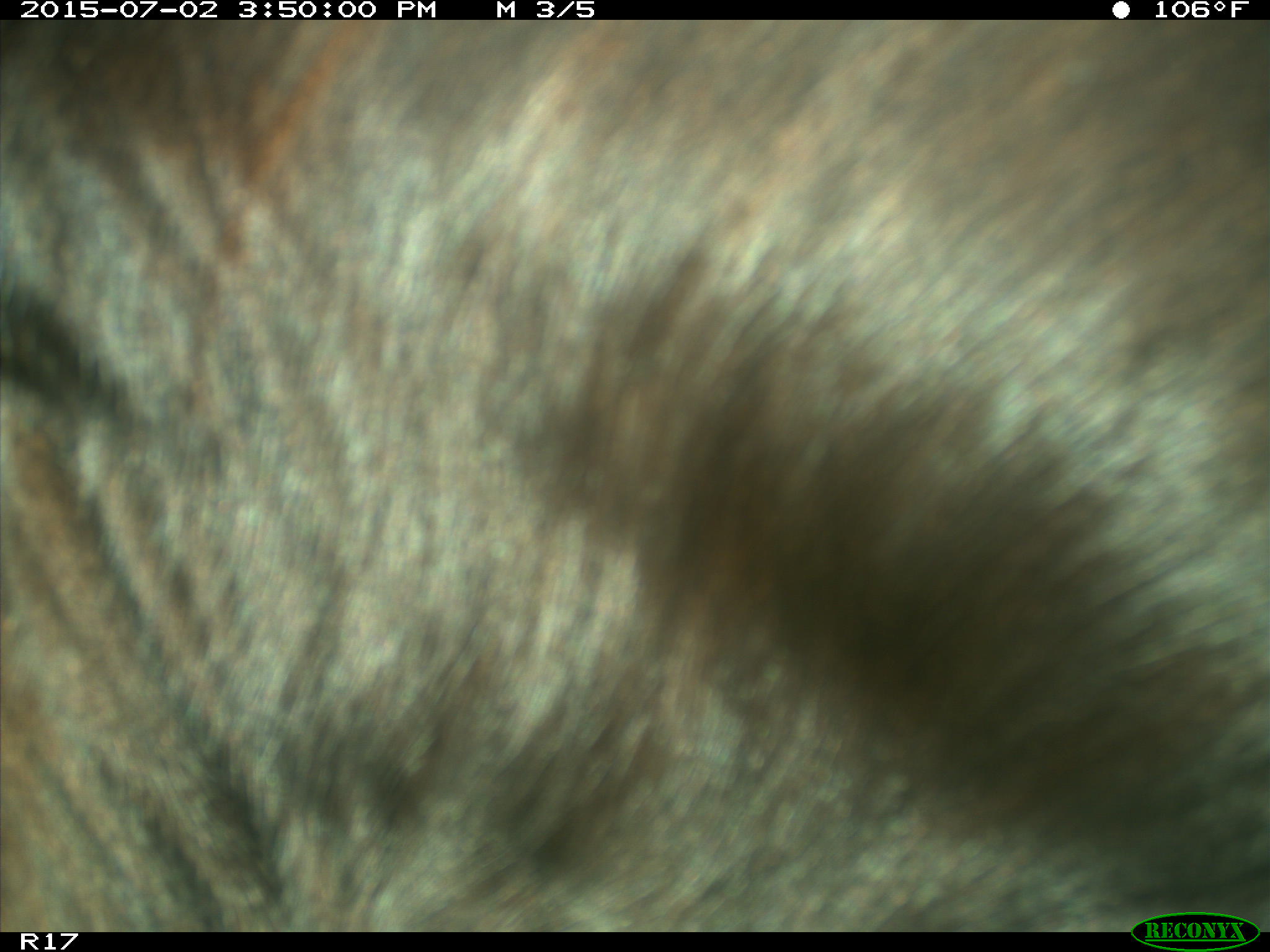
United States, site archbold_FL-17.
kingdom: Animalia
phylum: Chordata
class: Mammalia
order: Artiodactyla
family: Bovidae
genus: Bos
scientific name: Bos taurus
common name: domestic cow